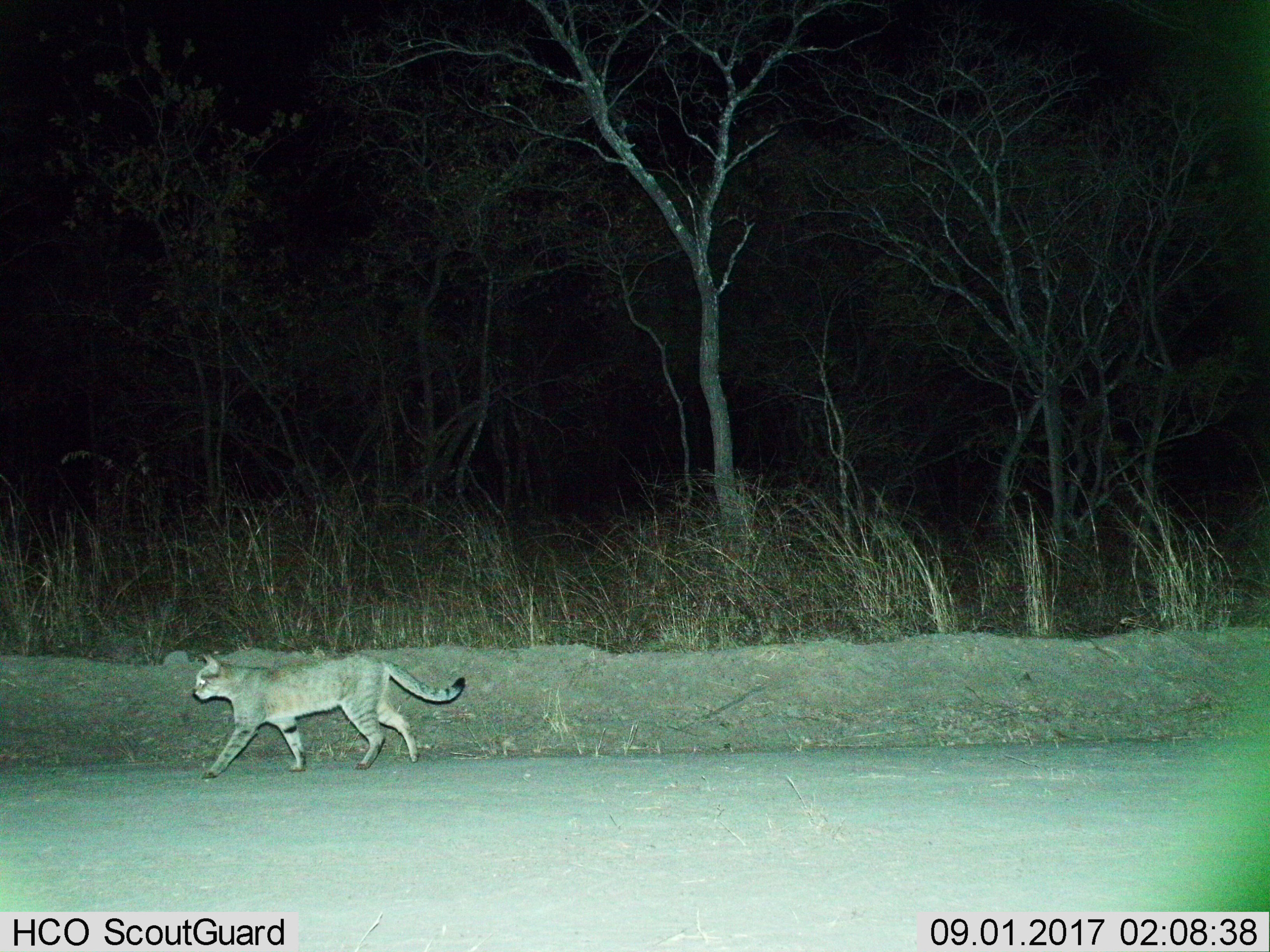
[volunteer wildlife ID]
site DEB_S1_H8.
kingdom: Animalia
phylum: Chordata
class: Mammalia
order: Carnivora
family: Felidae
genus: Felis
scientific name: Felis lybica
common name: african wild cat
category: africanwildcat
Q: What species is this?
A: Africanwildcat (african wild cat) (Felis lybica).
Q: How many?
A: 1.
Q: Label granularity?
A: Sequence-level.